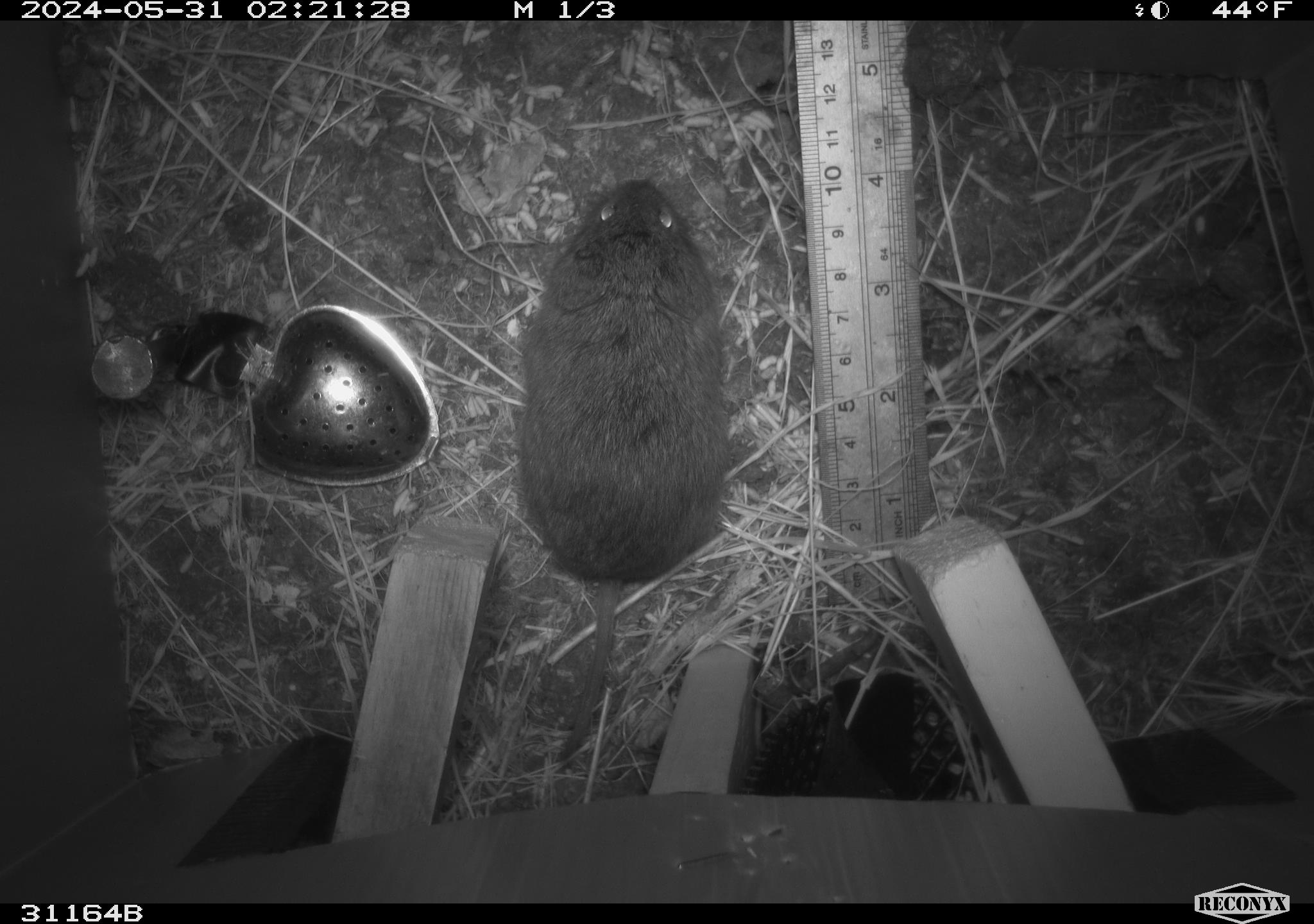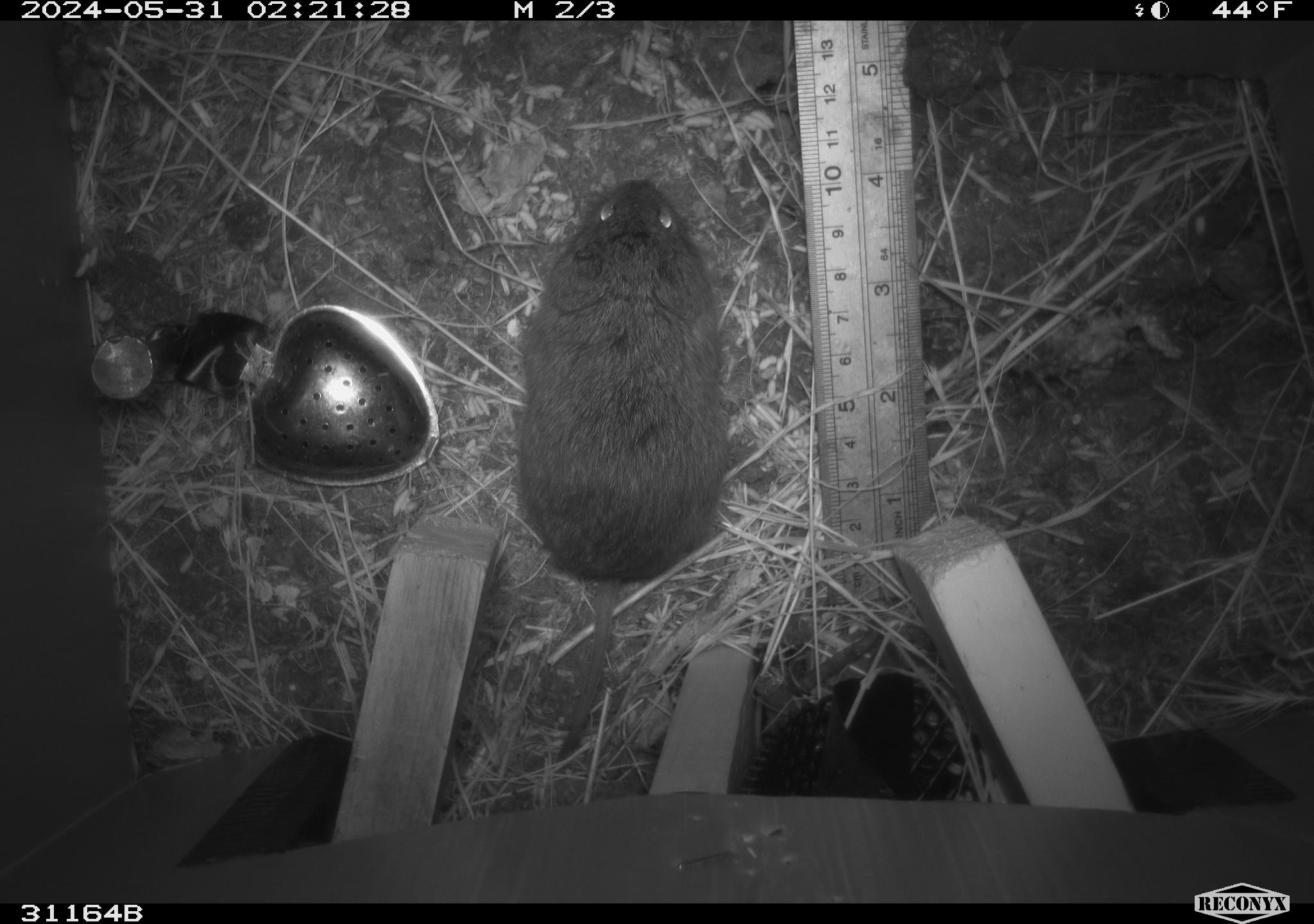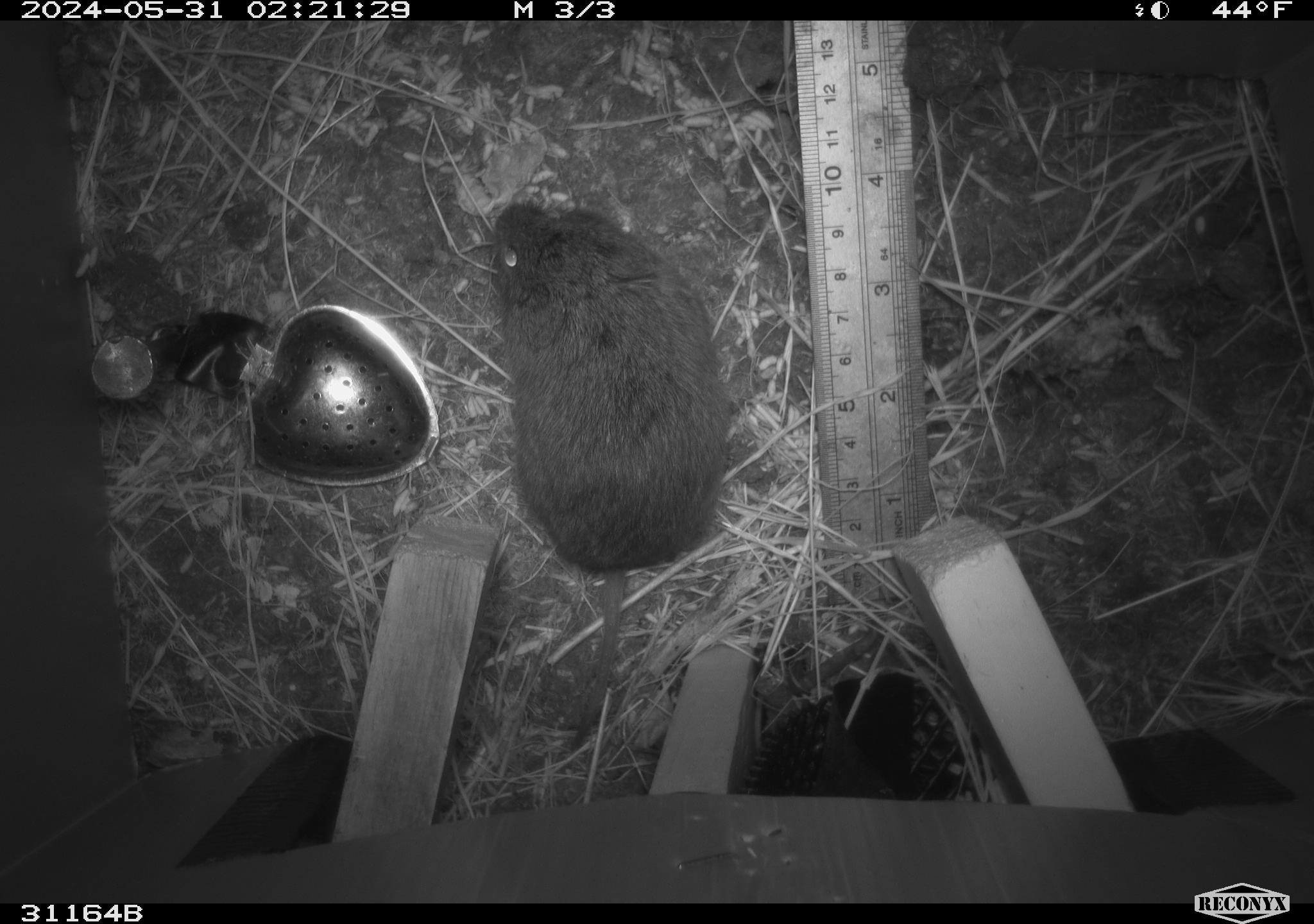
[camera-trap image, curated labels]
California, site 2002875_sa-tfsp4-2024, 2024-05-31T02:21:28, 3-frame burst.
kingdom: Animalia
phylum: Chordata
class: Mammalia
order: Rodentia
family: Cricetidae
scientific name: Arvicolinae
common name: voles, lemmings, and muskrats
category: arvicolinae subfamily